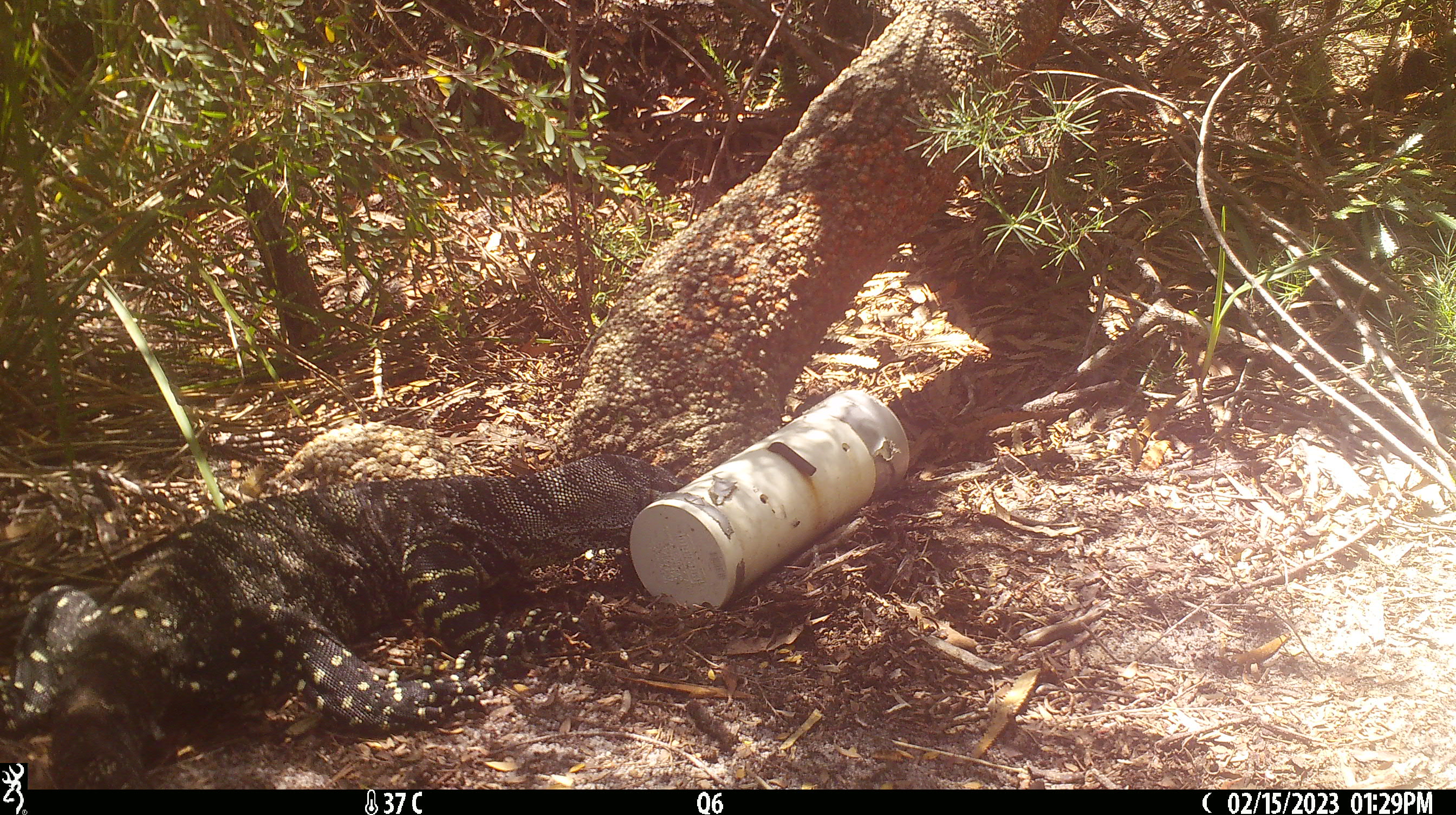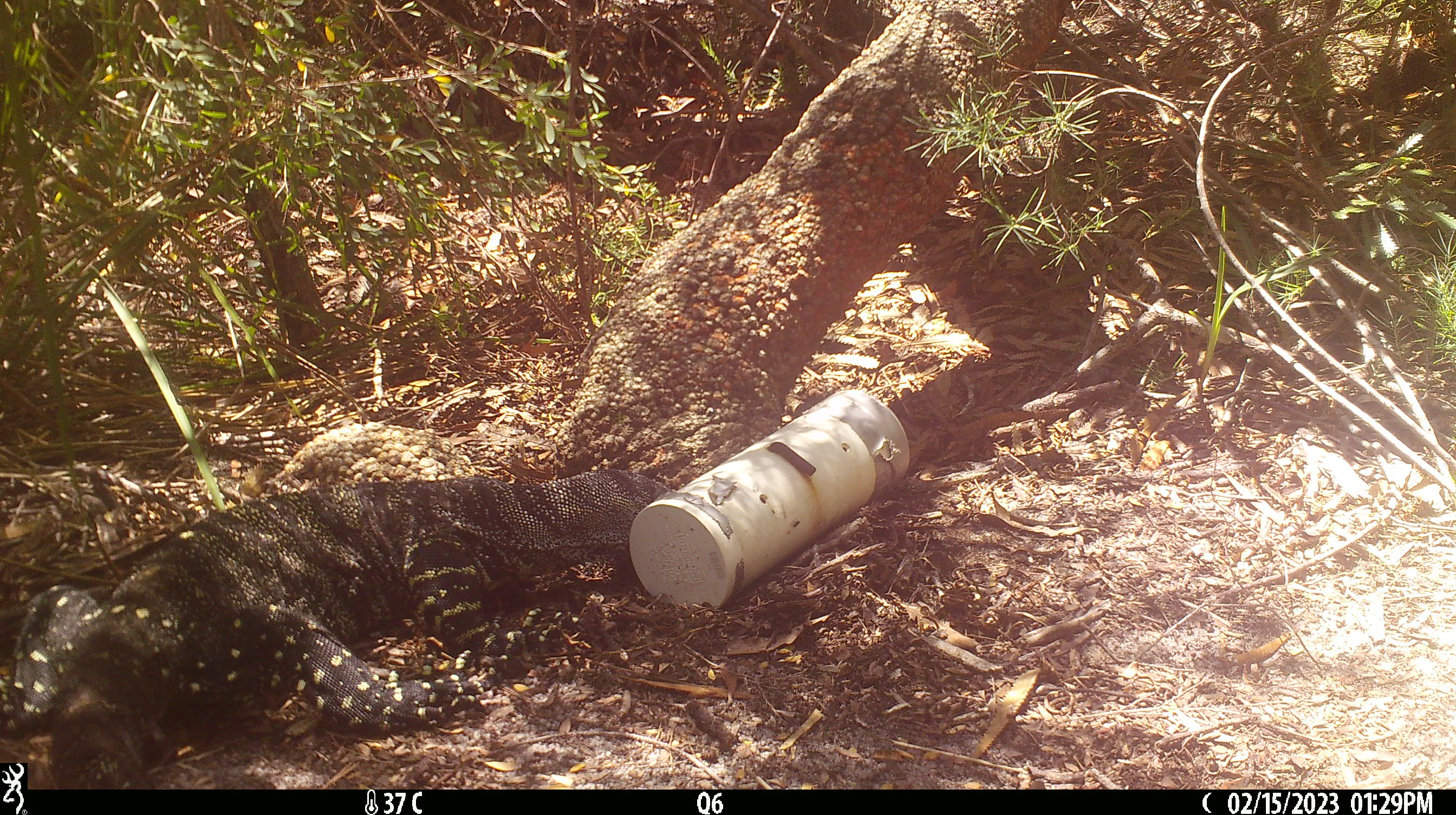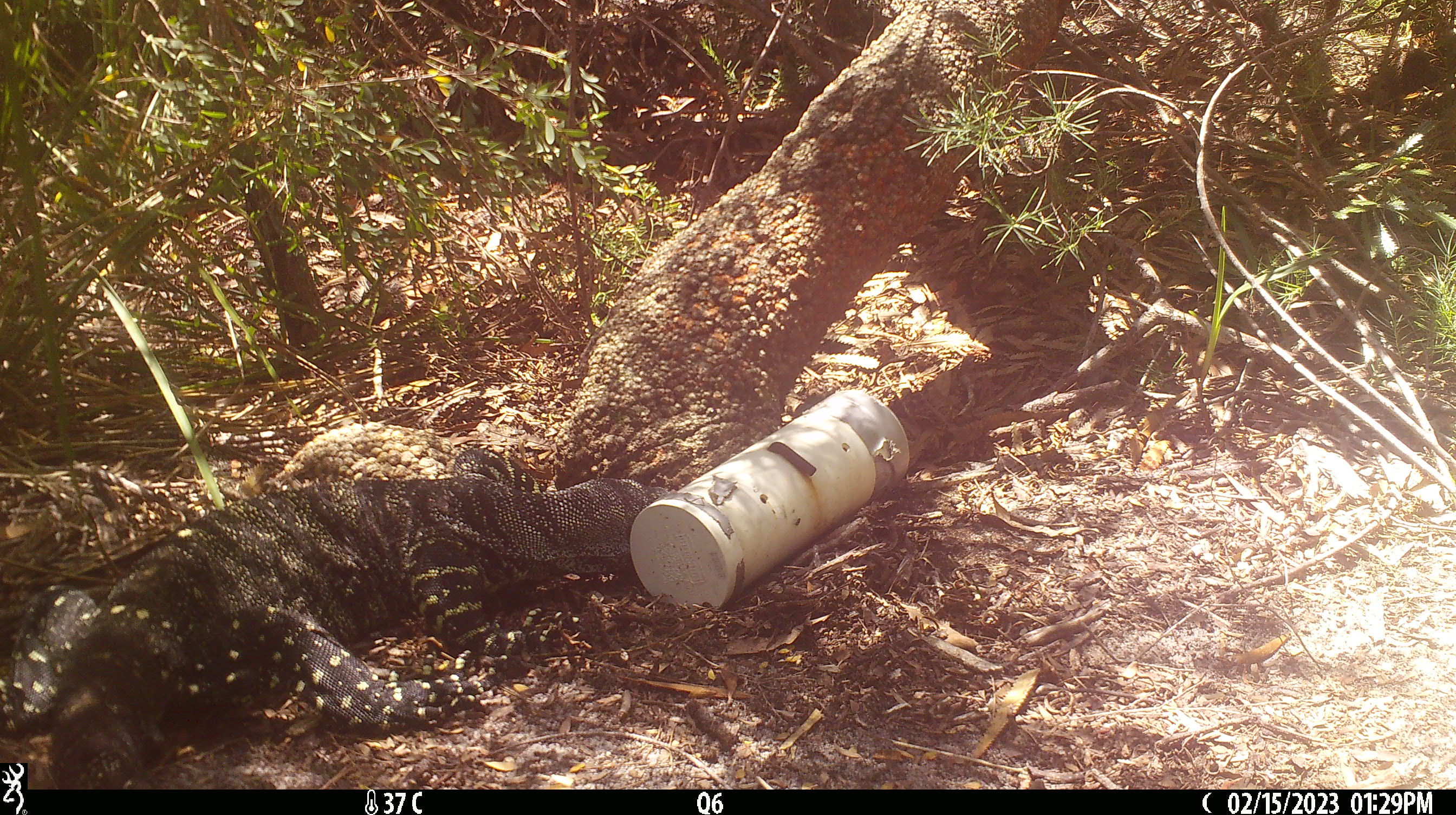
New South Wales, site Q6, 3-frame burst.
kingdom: Animalia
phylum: Chordata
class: Reptilia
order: Squamata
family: Varanidae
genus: Varanus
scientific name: Varanus varius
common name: lace monitor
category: goanna